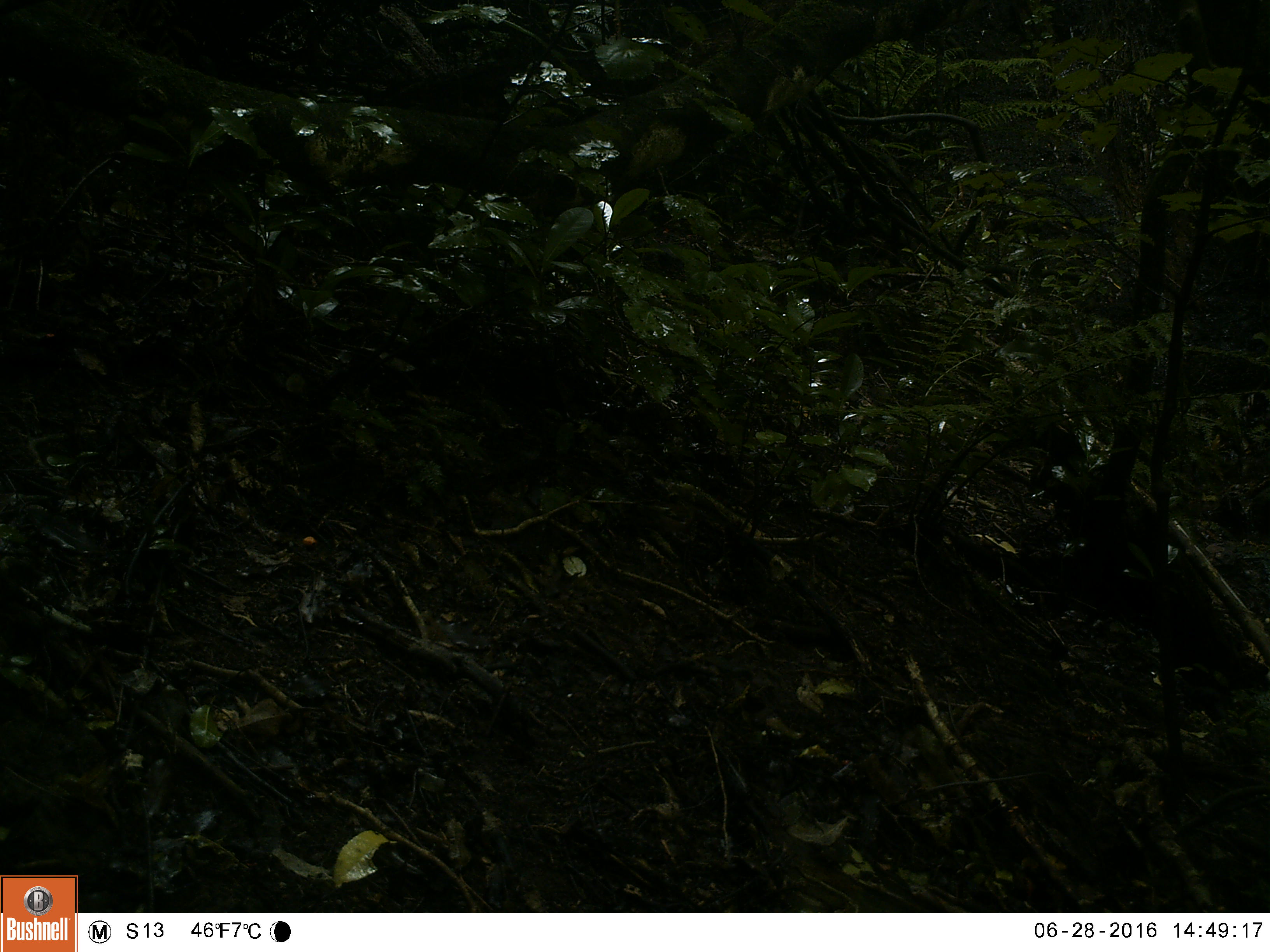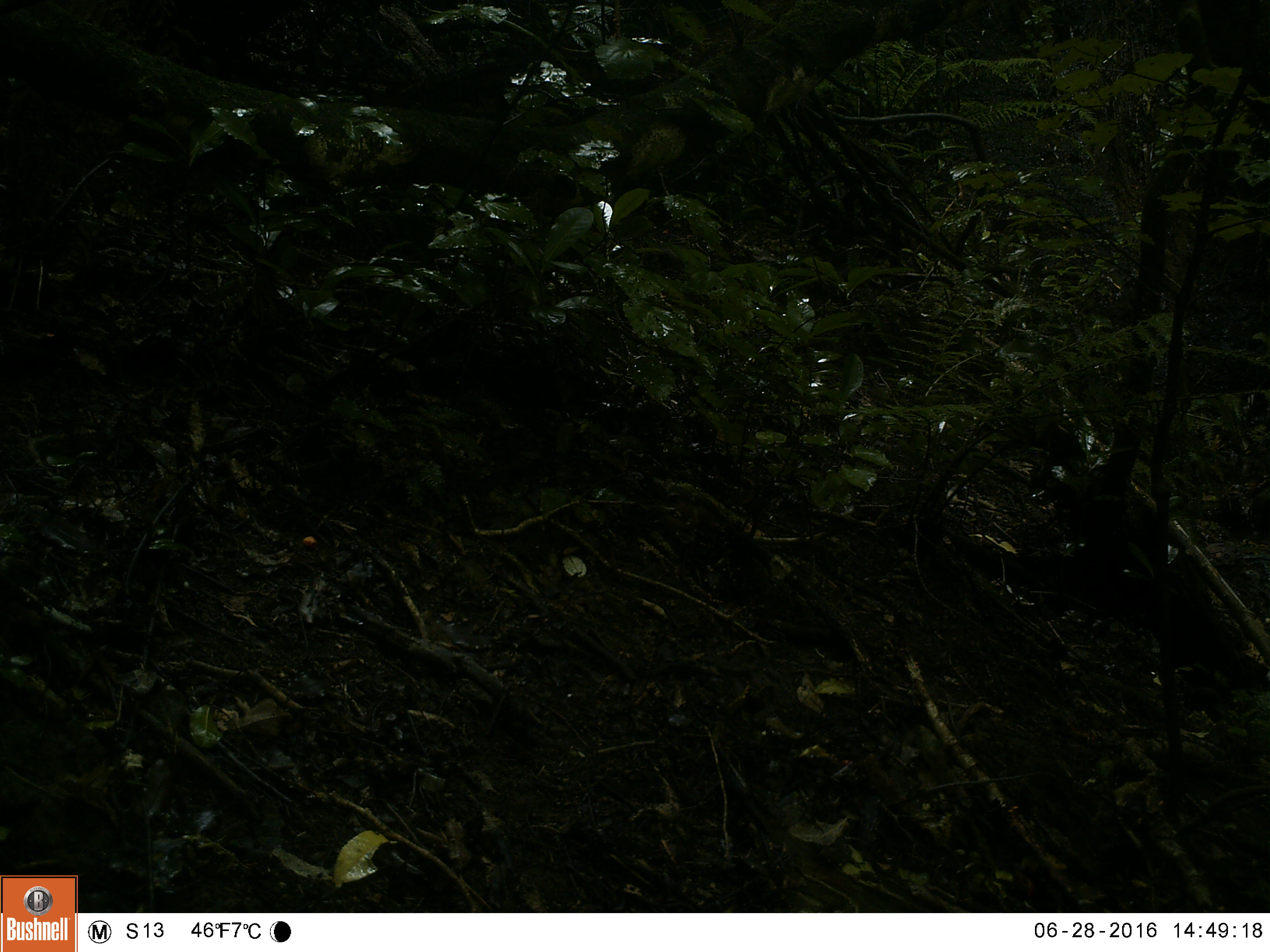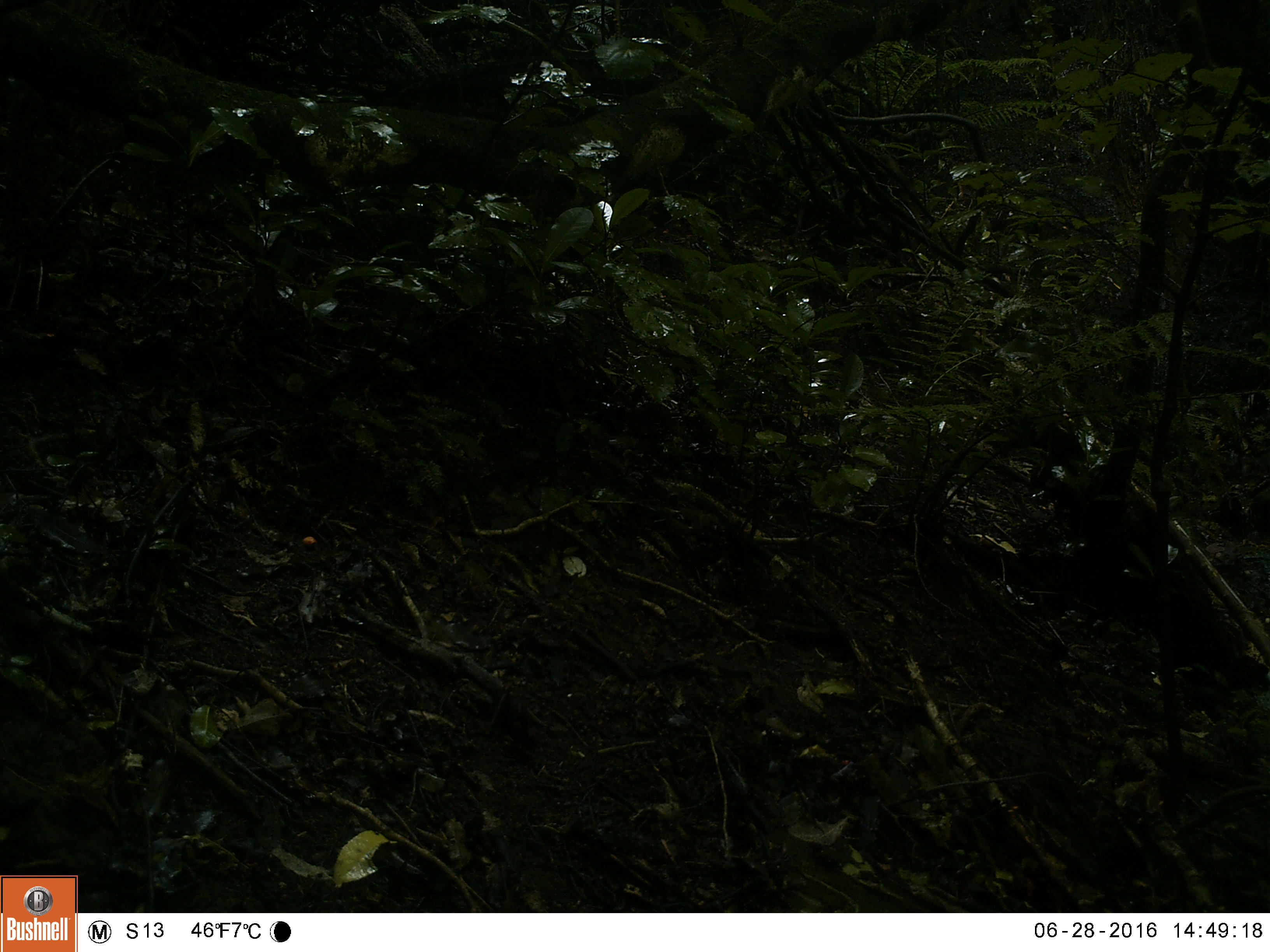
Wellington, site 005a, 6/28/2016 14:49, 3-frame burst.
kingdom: Animalia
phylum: Chordata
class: Aves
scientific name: Aves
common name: bird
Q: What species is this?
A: Bird (Aves).